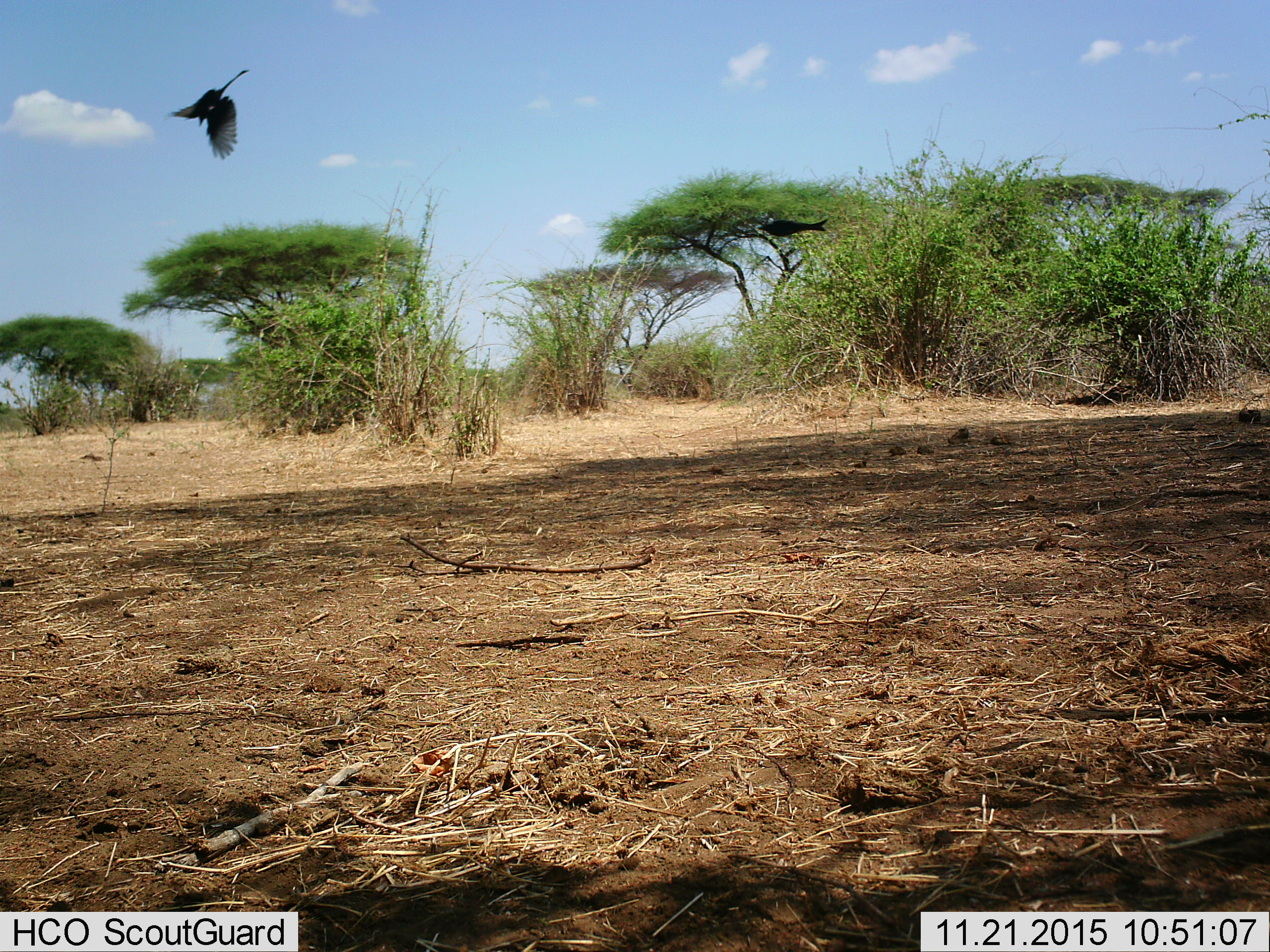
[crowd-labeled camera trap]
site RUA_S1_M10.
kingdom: Animalia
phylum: Chordata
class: Aves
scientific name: Aves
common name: bird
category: birdother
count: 1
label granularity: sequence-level